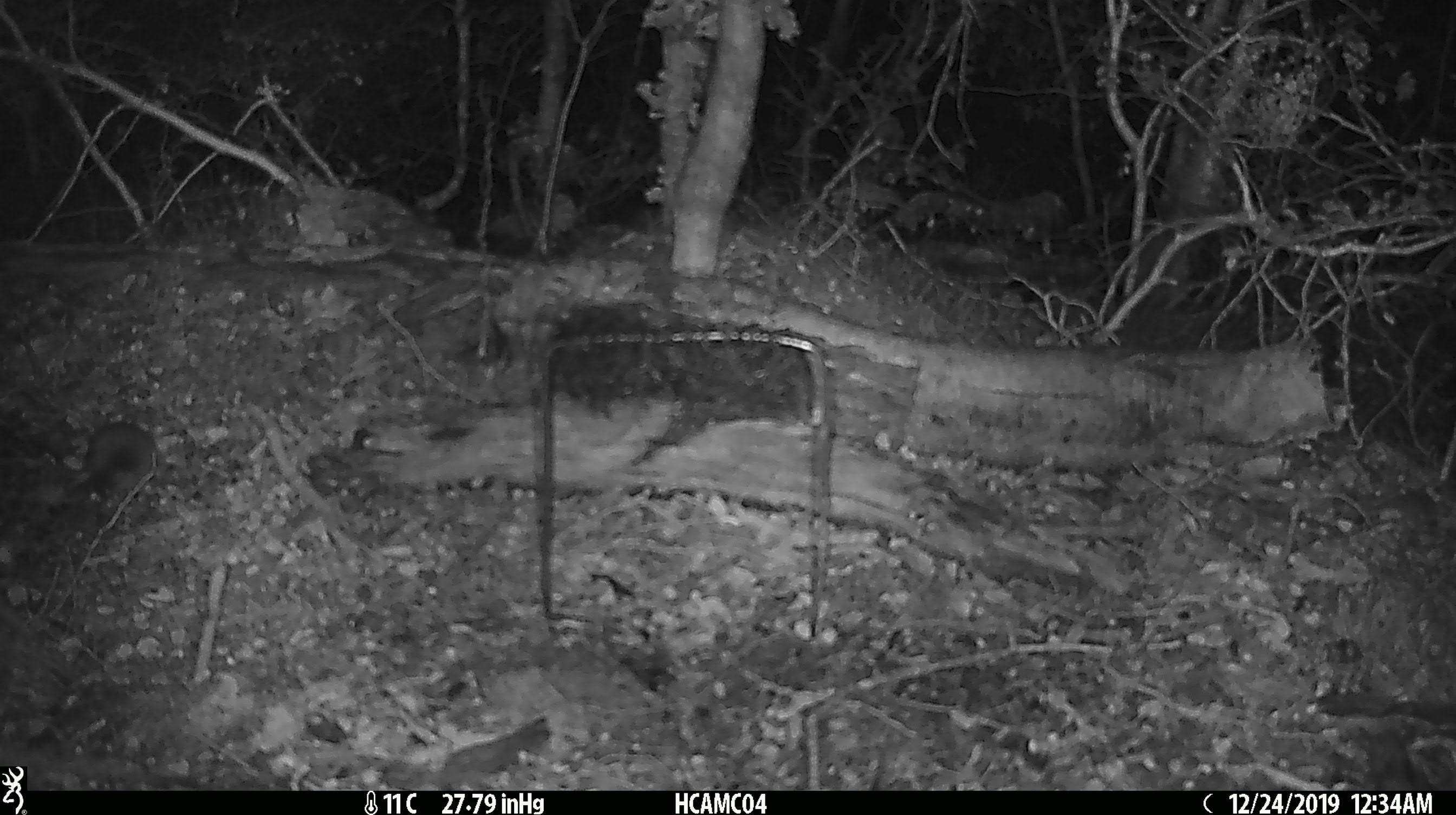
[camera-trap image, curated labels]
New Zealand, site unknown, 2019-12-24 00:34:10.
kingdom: Animalia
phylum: Chordata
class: Mammalia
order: Rodentia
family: Muridae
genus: Mus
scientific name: Mus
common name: mouse